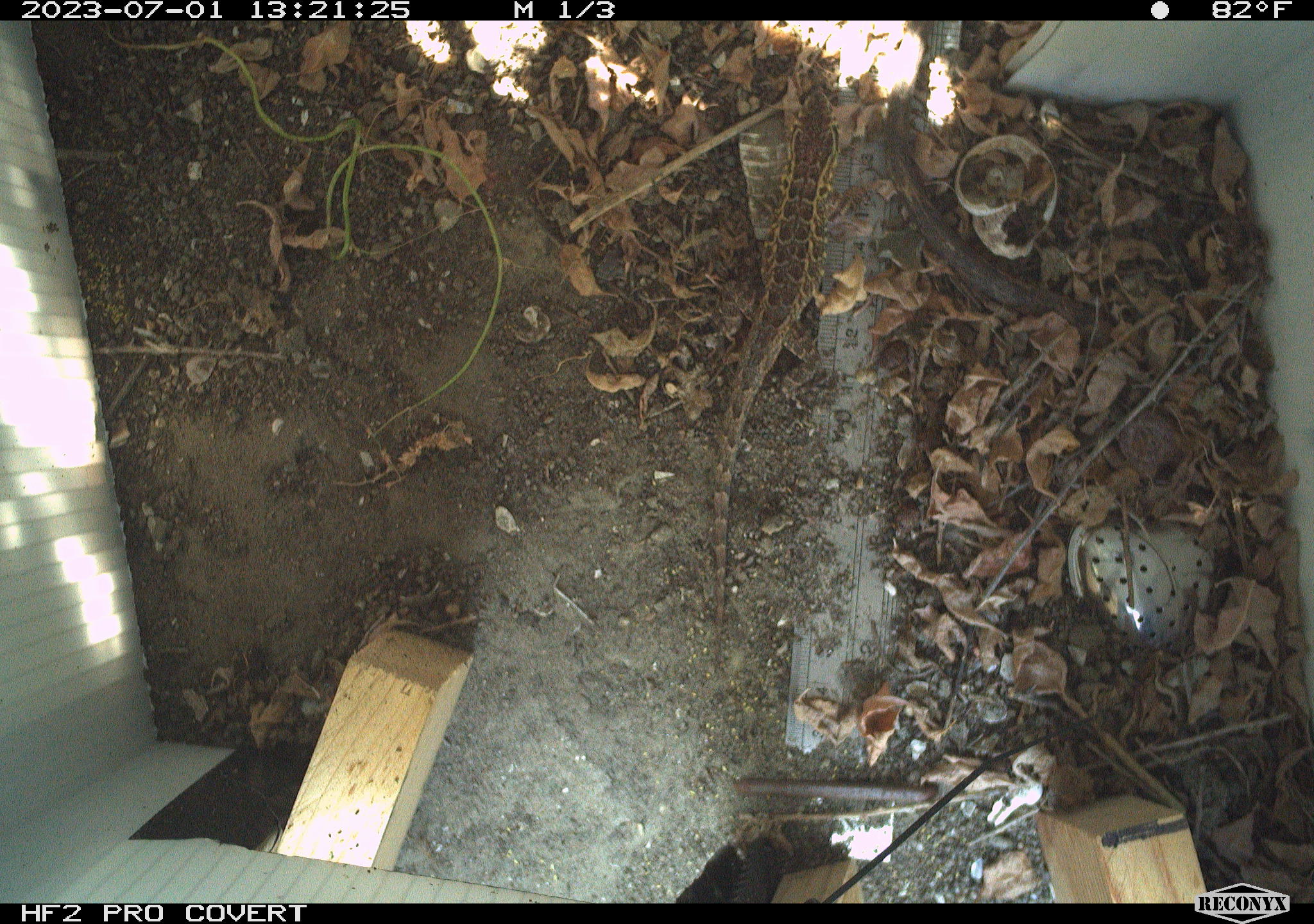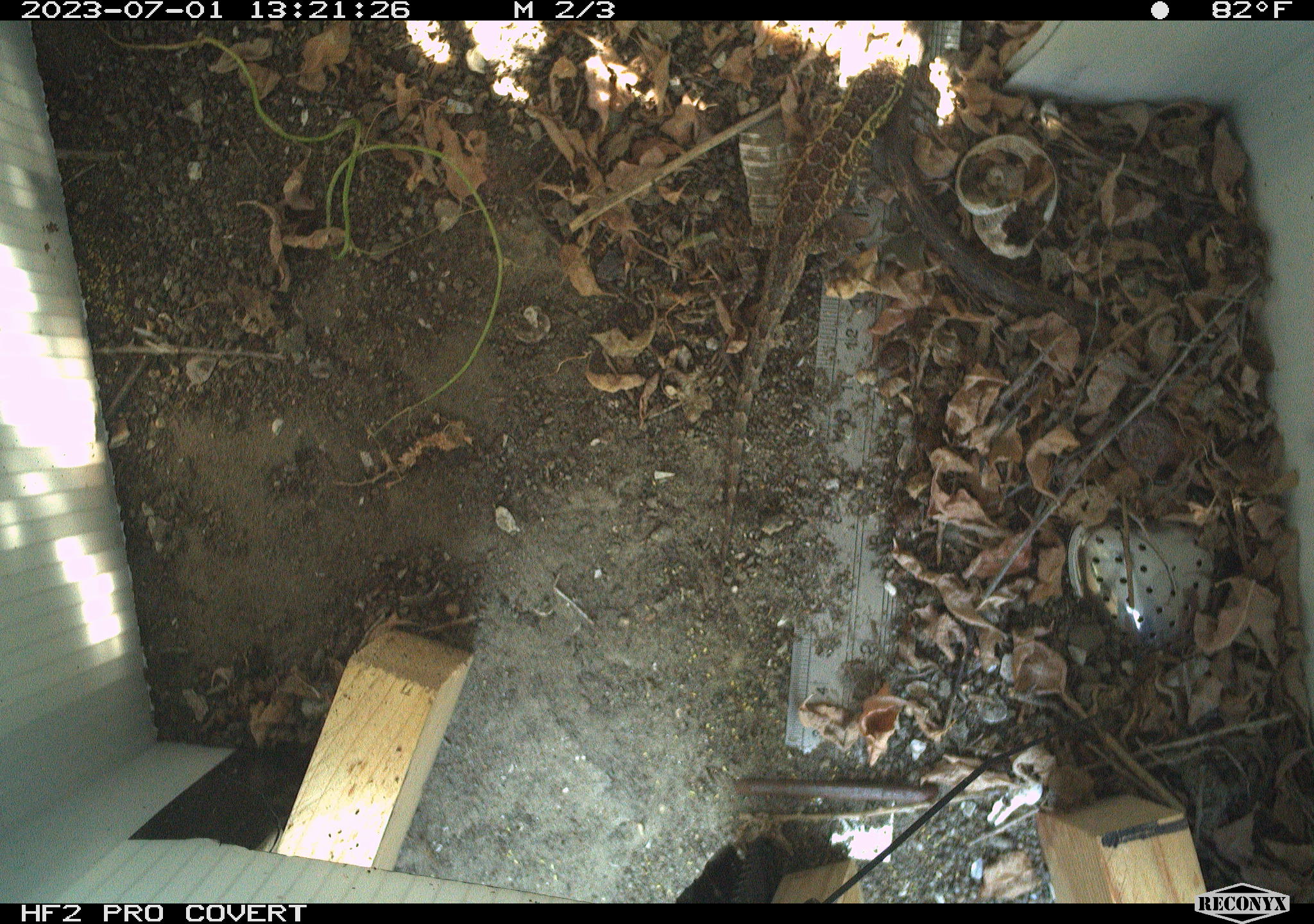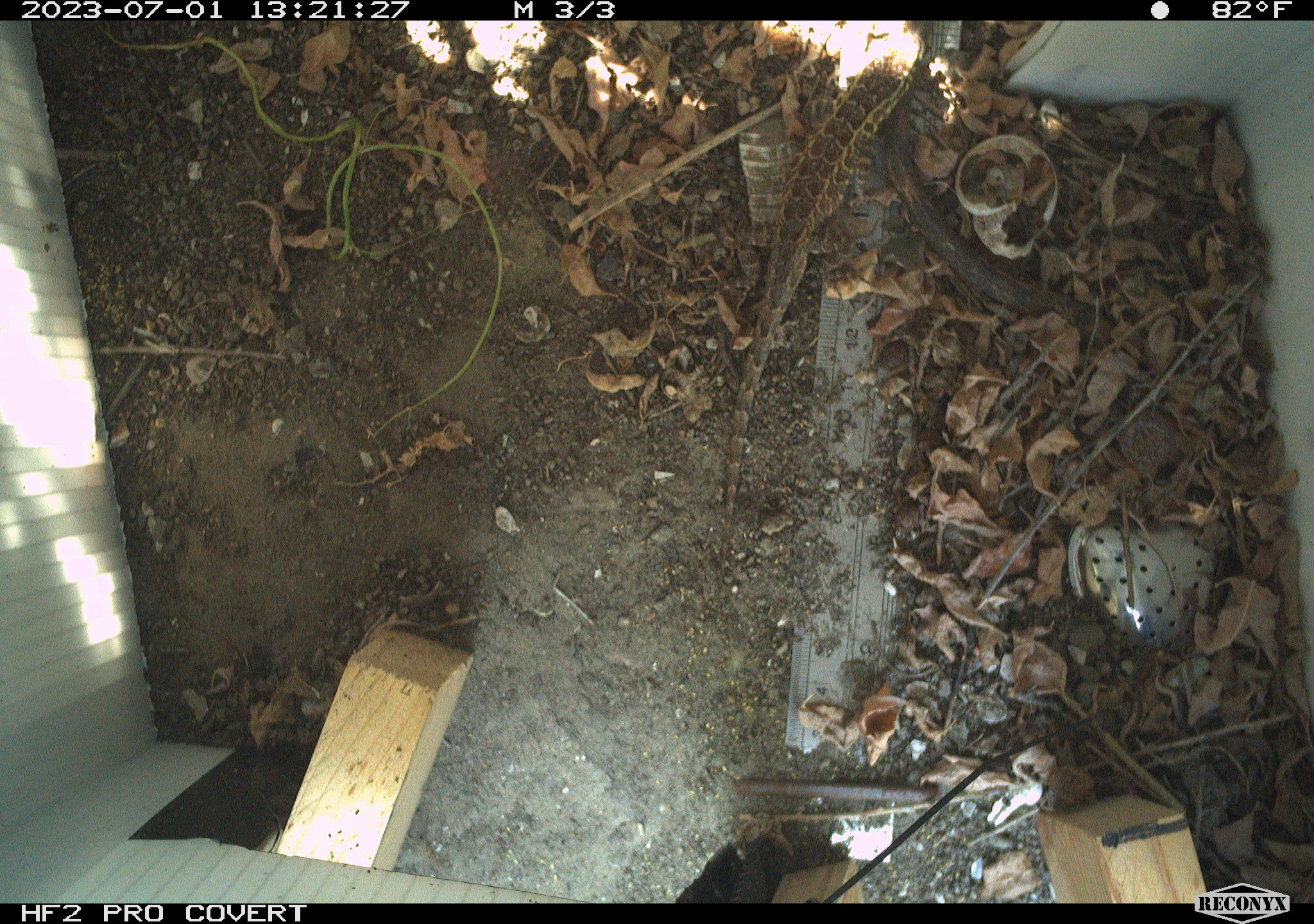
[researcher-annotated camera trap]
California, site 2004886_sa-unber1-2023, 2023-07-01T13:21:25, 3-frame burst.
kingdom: Animalia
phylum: Chordata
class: Reptilia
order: Squamata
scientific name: Squamata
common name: lizards and snakes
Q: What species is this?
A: Lizards and snakes (Squamata).